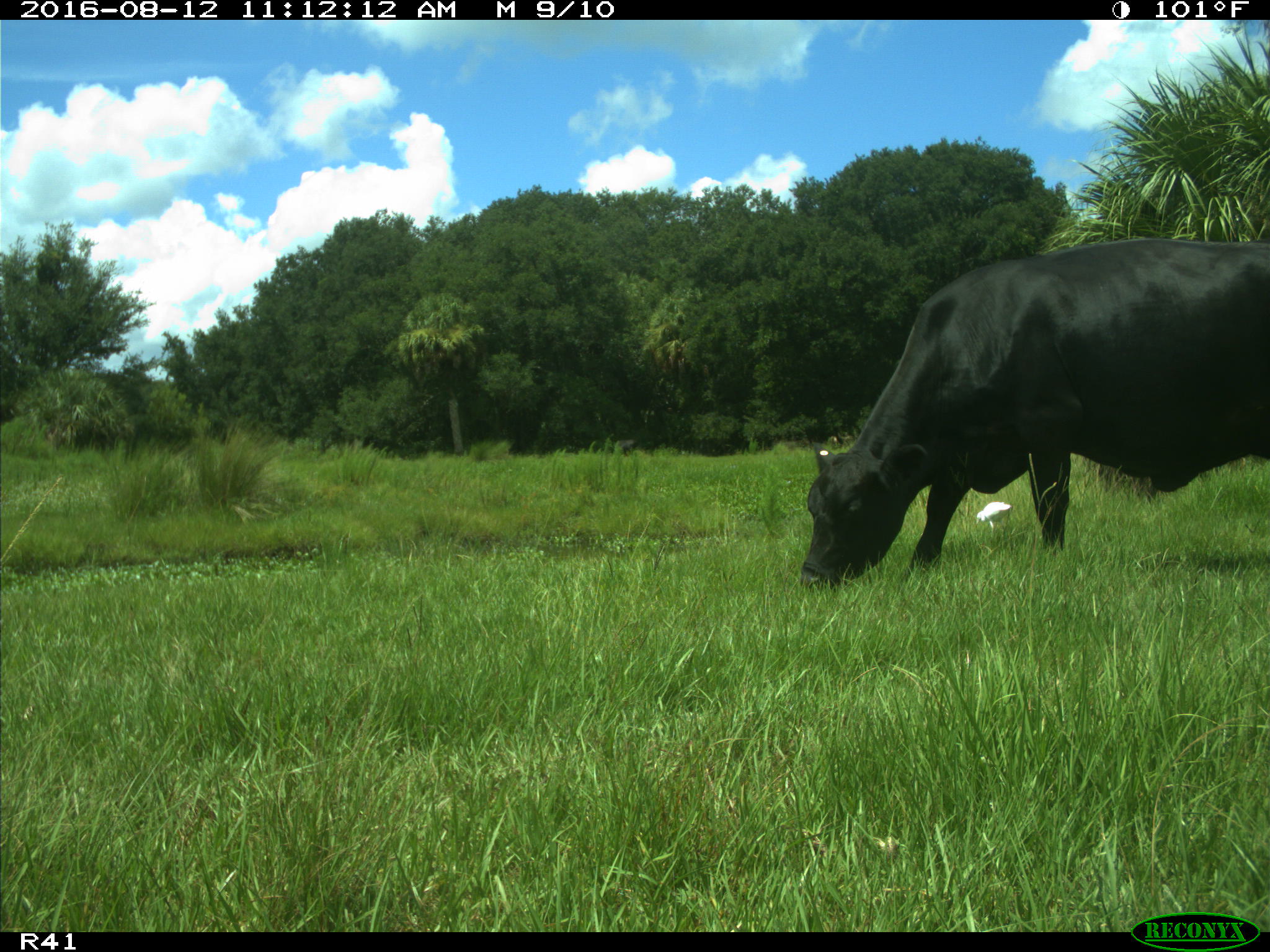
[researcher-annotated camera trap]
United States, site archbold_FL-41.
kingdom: Animalia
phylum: Chordata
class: Mammalia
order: Artiodactyla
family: Bovidae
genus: Bos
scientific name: Bos taurus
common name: domestic cow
Bos taurus (domestic cow).